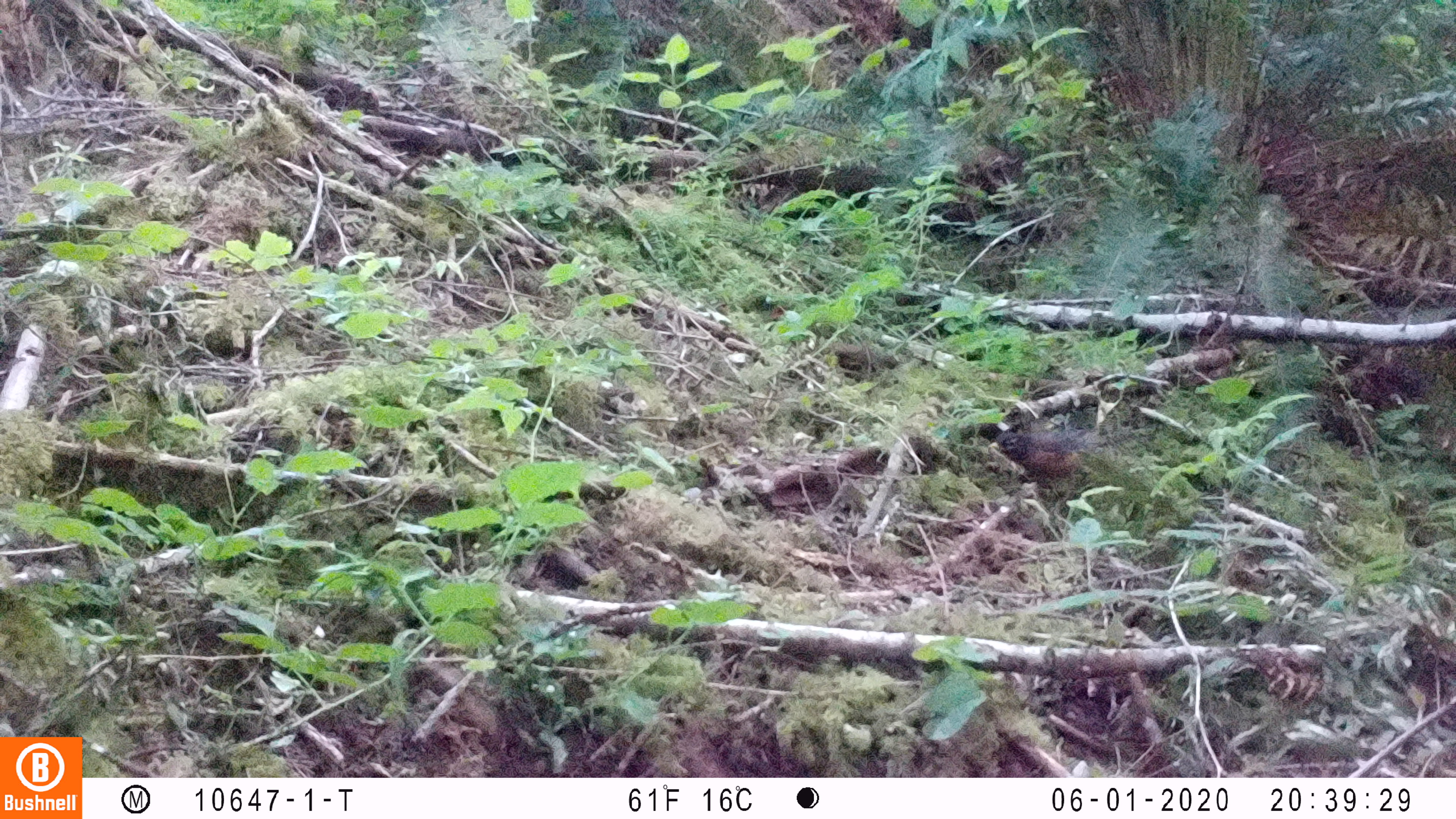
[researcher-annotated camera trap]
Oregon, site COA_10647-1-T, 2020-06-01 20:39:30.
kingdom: Animalia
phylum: Chordata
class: Aves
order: Passeriformes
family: Turdidae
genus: Turdus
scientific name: Turdus migratorius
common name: american robin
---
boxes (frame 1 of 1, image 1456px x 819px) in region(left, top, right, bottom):
american robin: region(976, 417, 1160, 491)